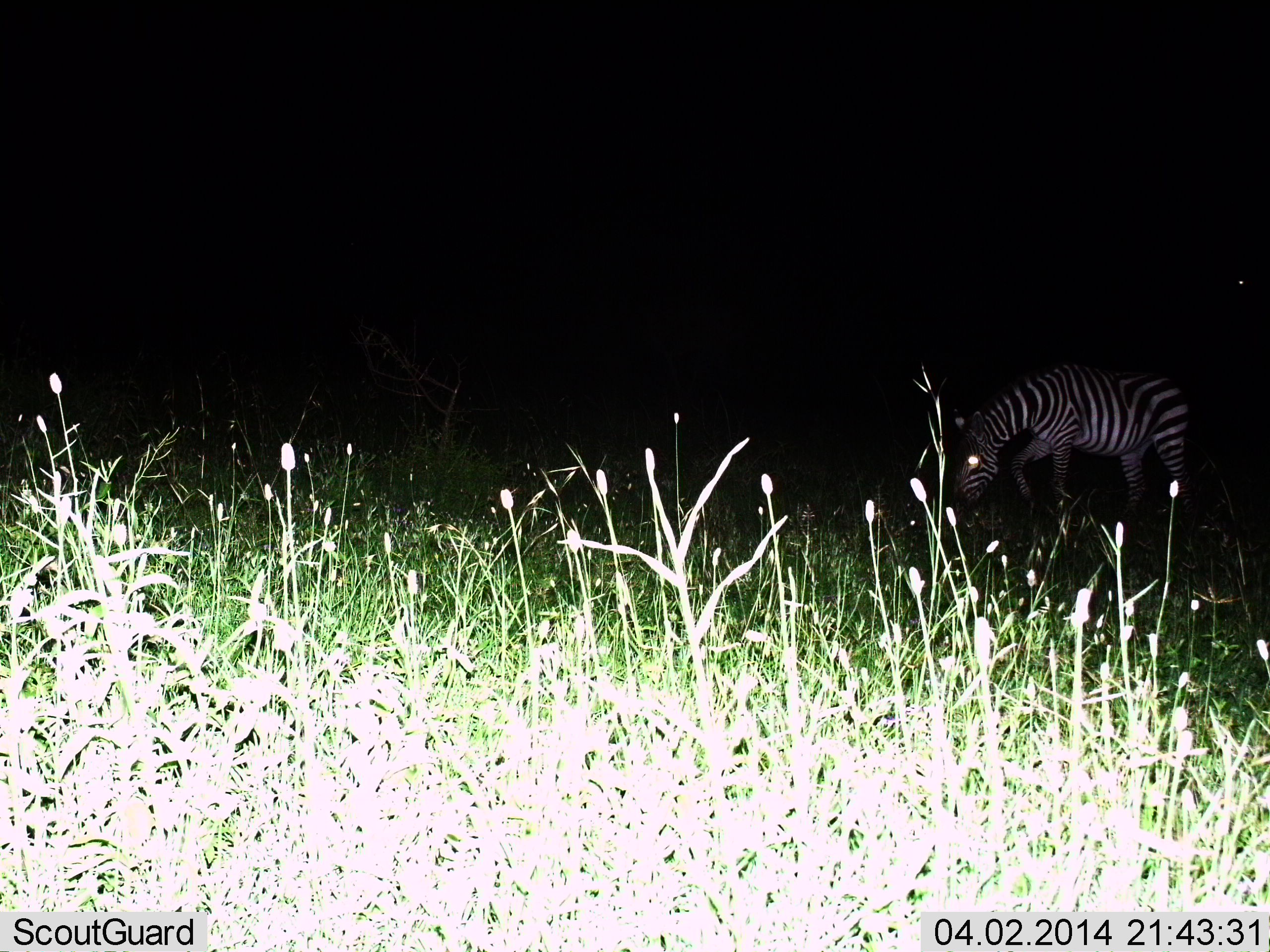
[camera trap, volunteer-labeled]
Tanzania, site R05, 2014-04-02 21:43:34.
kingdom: Animalia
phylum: Chordata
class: Mammalia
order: Perissodactyla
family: Equidae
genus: Equus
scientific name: Equus quagga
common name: plains zebra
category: zebra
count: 1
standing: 30%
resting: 0%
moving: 20%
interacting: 0%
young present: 0%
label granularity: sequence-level